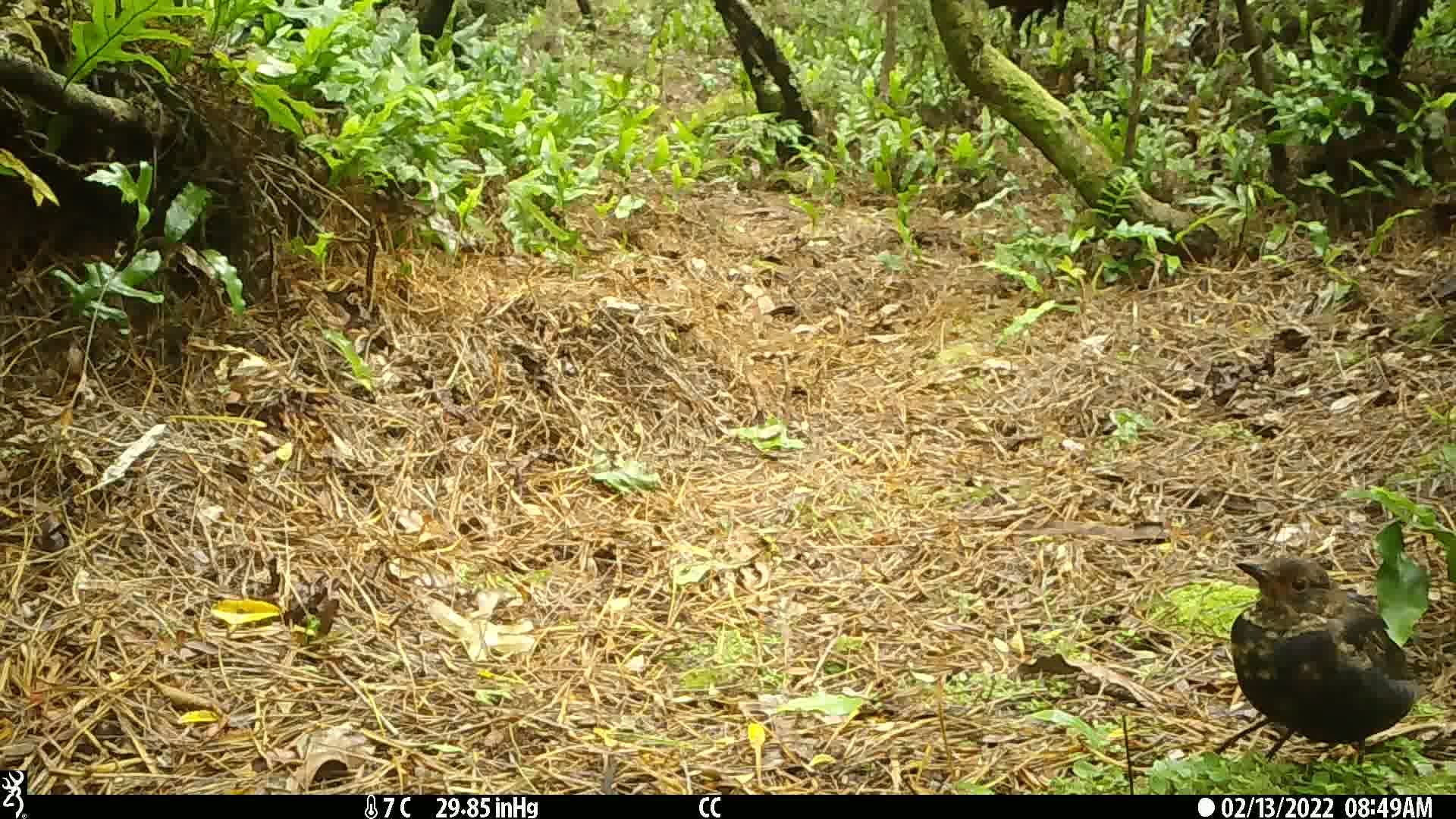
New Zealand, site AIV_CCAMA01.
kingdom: Animalia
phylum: Chordata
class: Aves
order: Passeriformes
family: Turdidae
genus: Turdus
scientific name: Turdus merula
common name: eurasian blackbird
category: blackbird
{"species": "blackbird (eurasian blackbird) (Turdus merula)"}